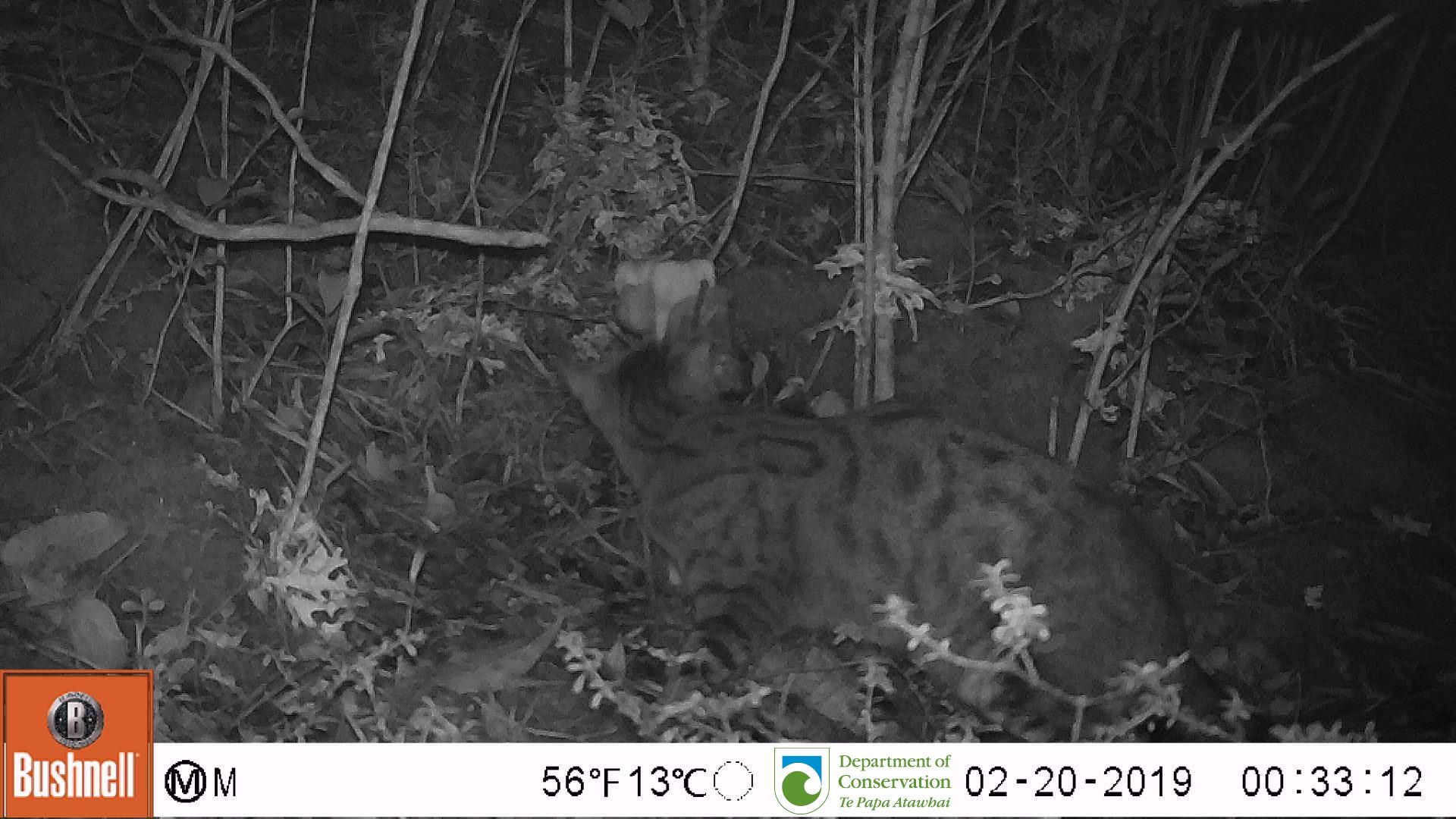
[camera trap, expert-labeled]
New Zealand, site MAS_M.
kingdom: Animalia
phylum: Chordata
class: Mammalia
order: Carnivora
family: Felidae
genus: Felis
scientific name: Felis catus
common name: domestic cat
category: cat